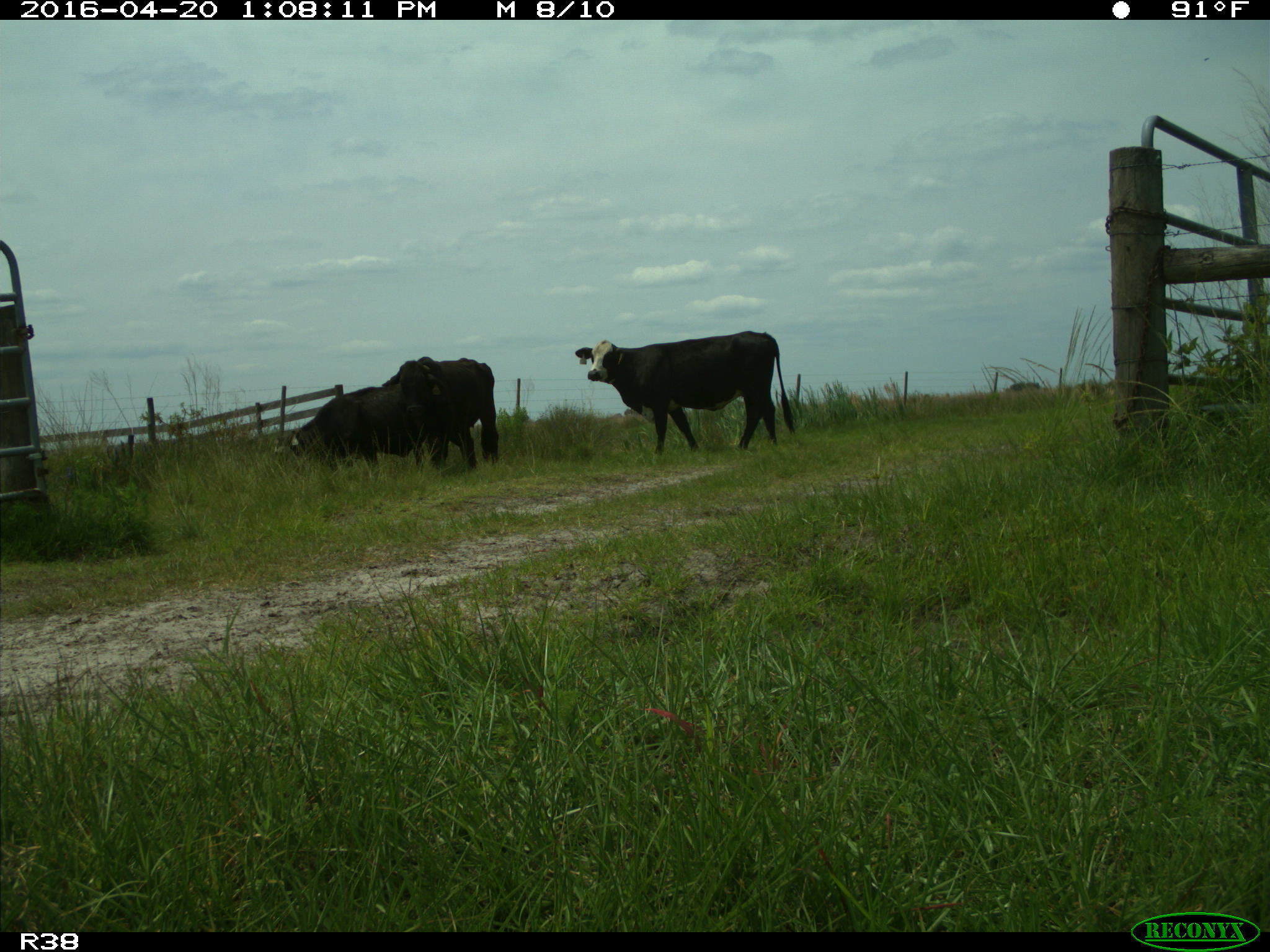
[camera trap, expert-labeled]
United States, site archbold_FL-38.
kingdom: Animalia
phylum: Chordata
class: Mammalia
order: Artiodactyla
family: Bovidae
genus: Bos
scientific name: Bos taurus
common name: domestic cow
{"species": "Bos taurus (domestic cow)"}